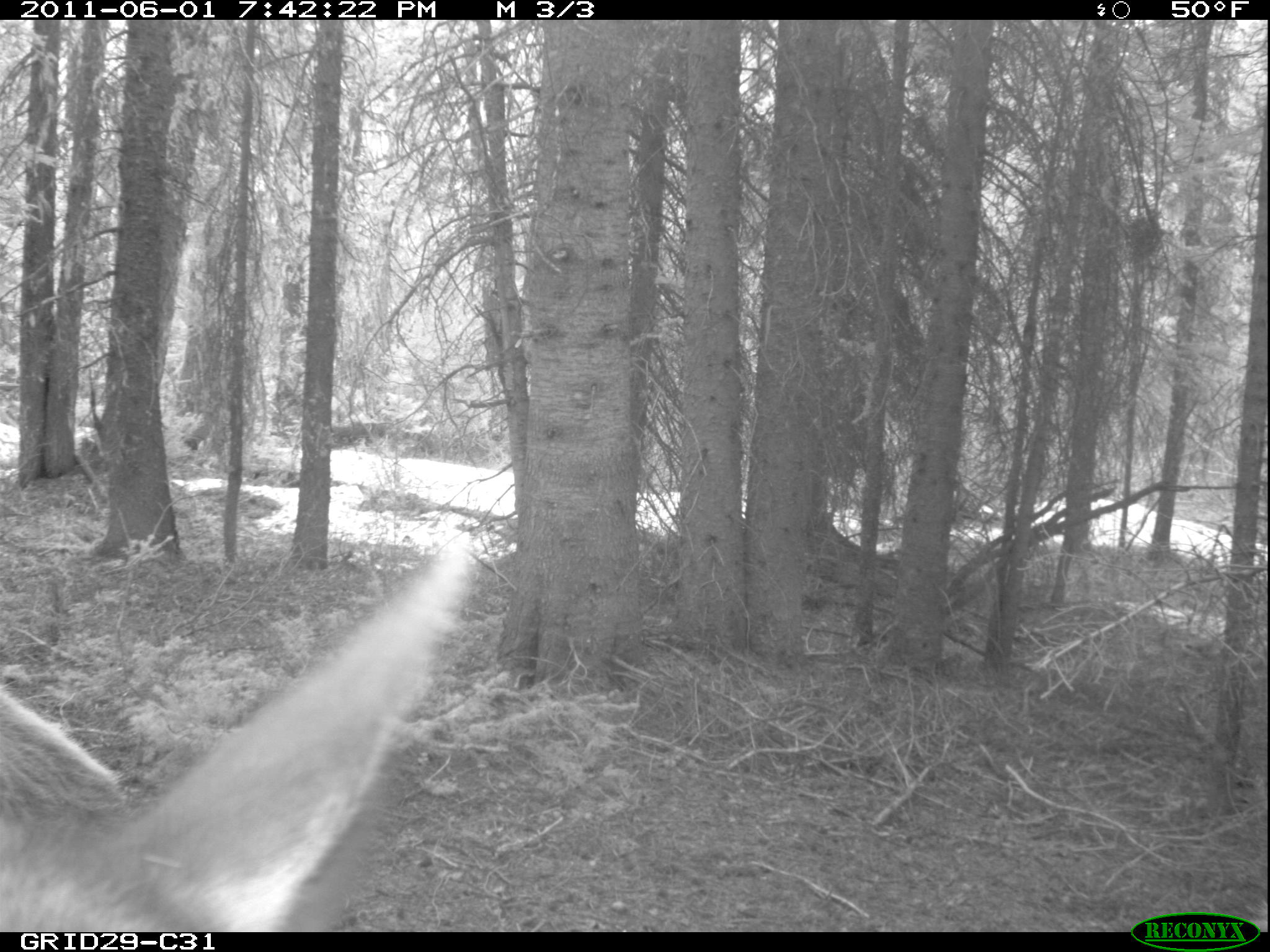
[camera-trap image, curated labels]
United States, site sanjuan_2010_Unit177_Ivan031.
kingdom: Animalia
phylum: Chordata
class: Mammalia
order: Artiodactyla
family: Cervidae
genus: Cervus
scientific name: Cervus elaphus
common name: red deer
Cervus elaphus (red deer).